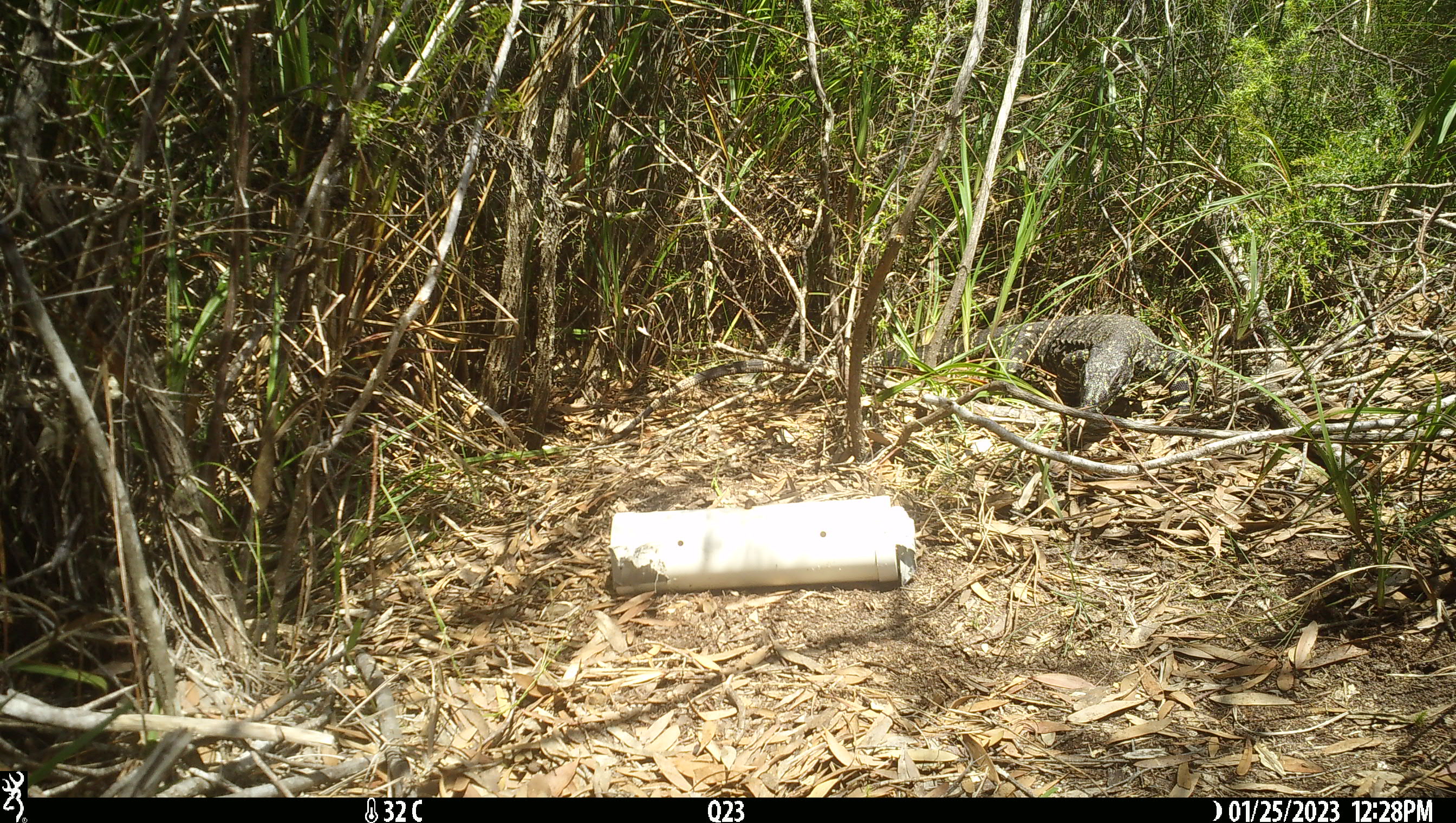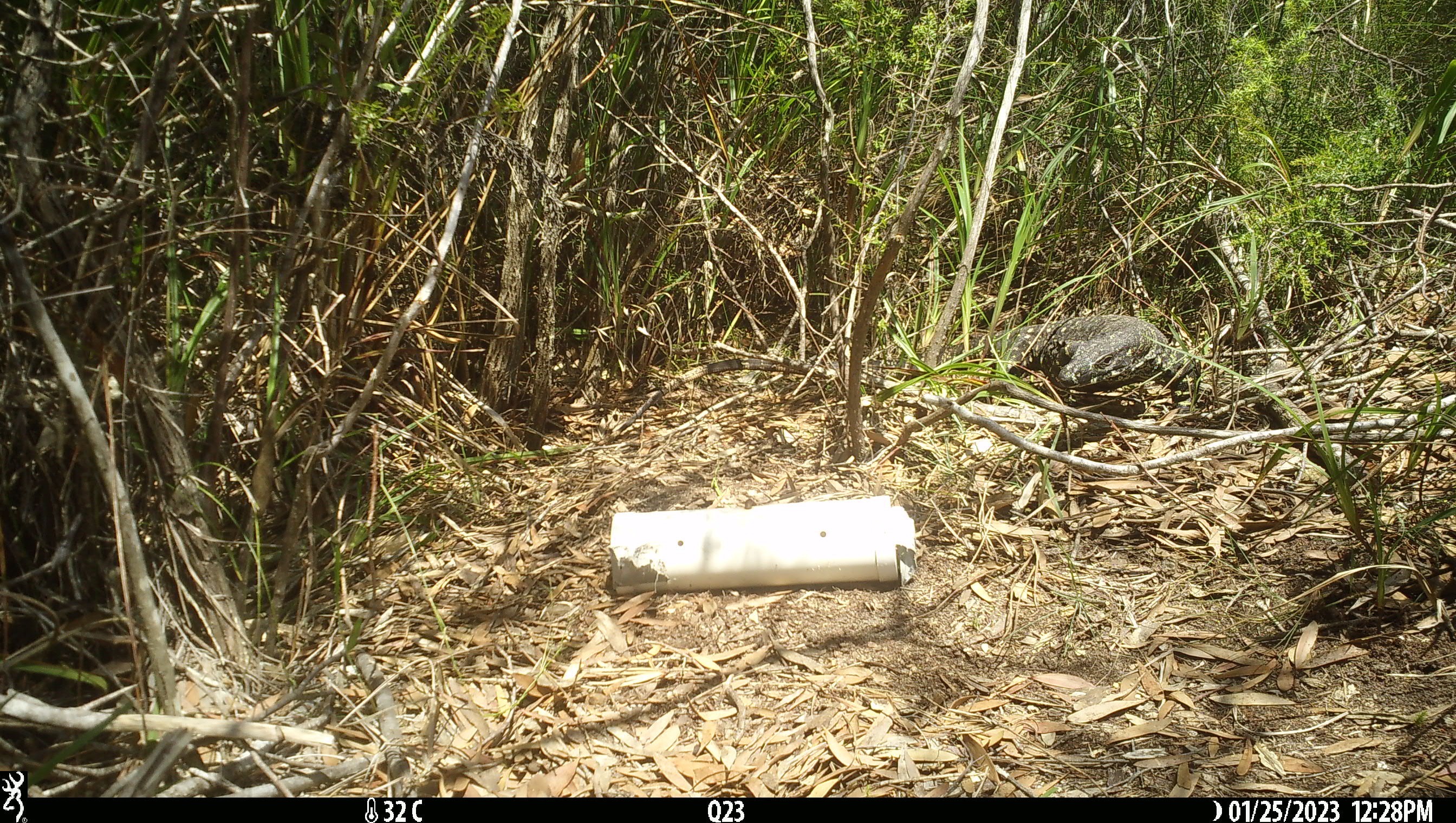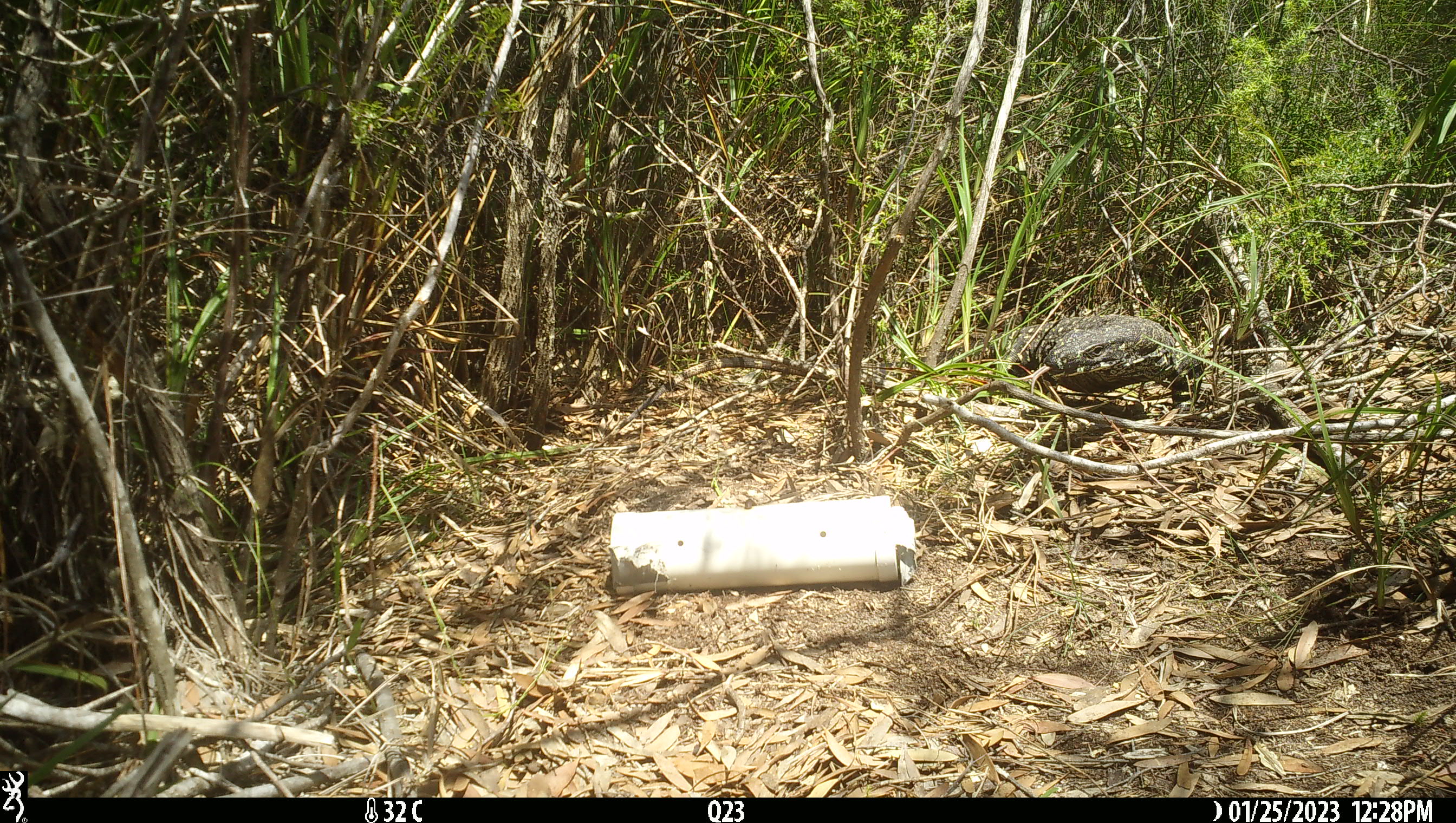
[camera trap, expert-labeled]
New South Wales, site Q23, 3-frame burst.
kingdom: Animalia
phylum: Chordata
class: Reptilia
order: Squamata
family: Varanidae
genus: Varanus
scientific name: Varanus varius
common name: lace monitor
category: goanna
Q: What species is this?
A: Goanna (lace monitor) (Varanus varius).